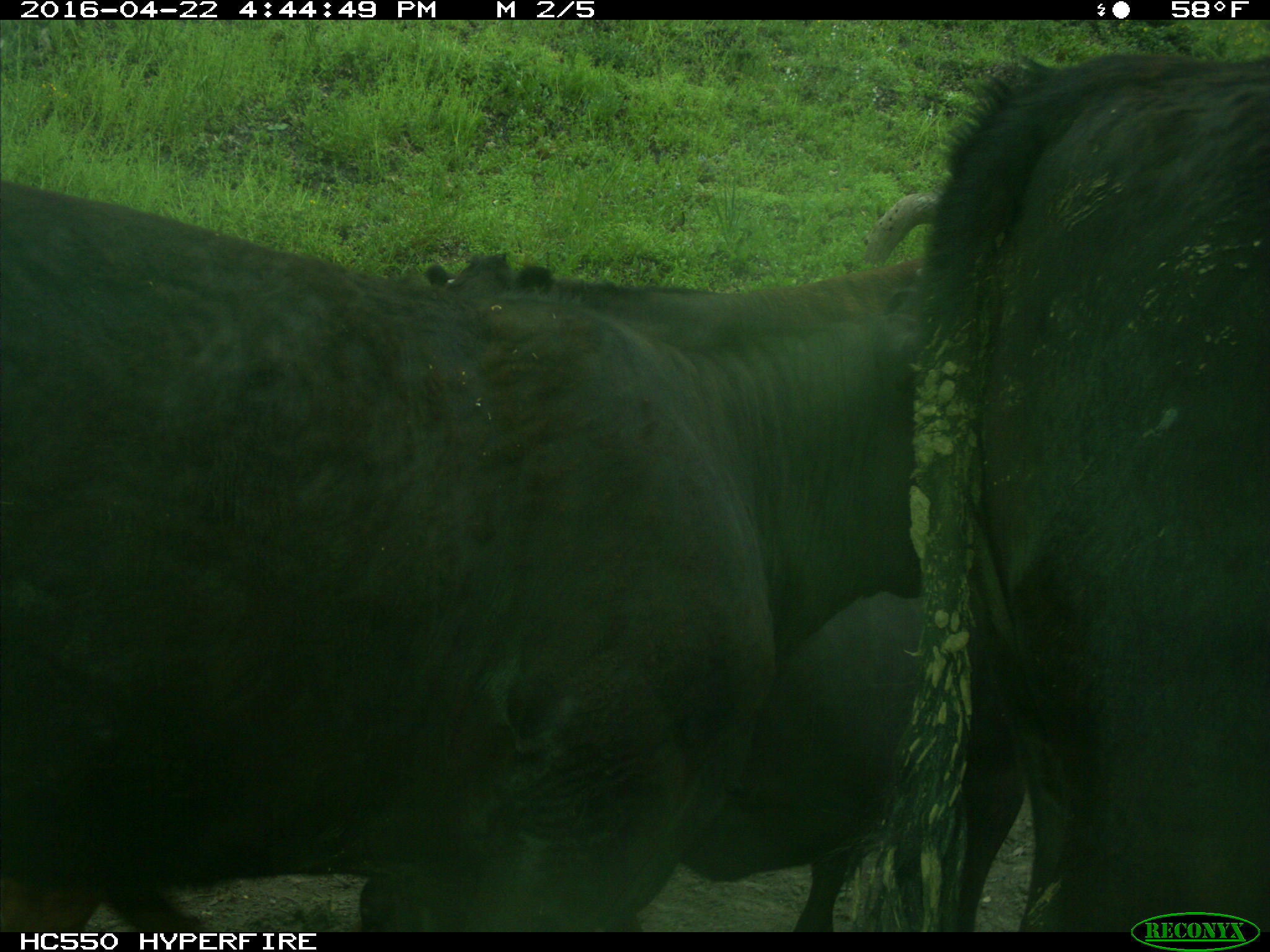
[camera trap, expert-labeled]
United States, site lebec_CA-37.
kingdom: Animalia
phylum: Chordata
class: Mammalia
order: Artiodactyla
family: Bovidae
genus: Bos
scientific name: Bos taurus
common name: domestic cow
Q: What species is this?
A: Bos taurus (domestic cow).